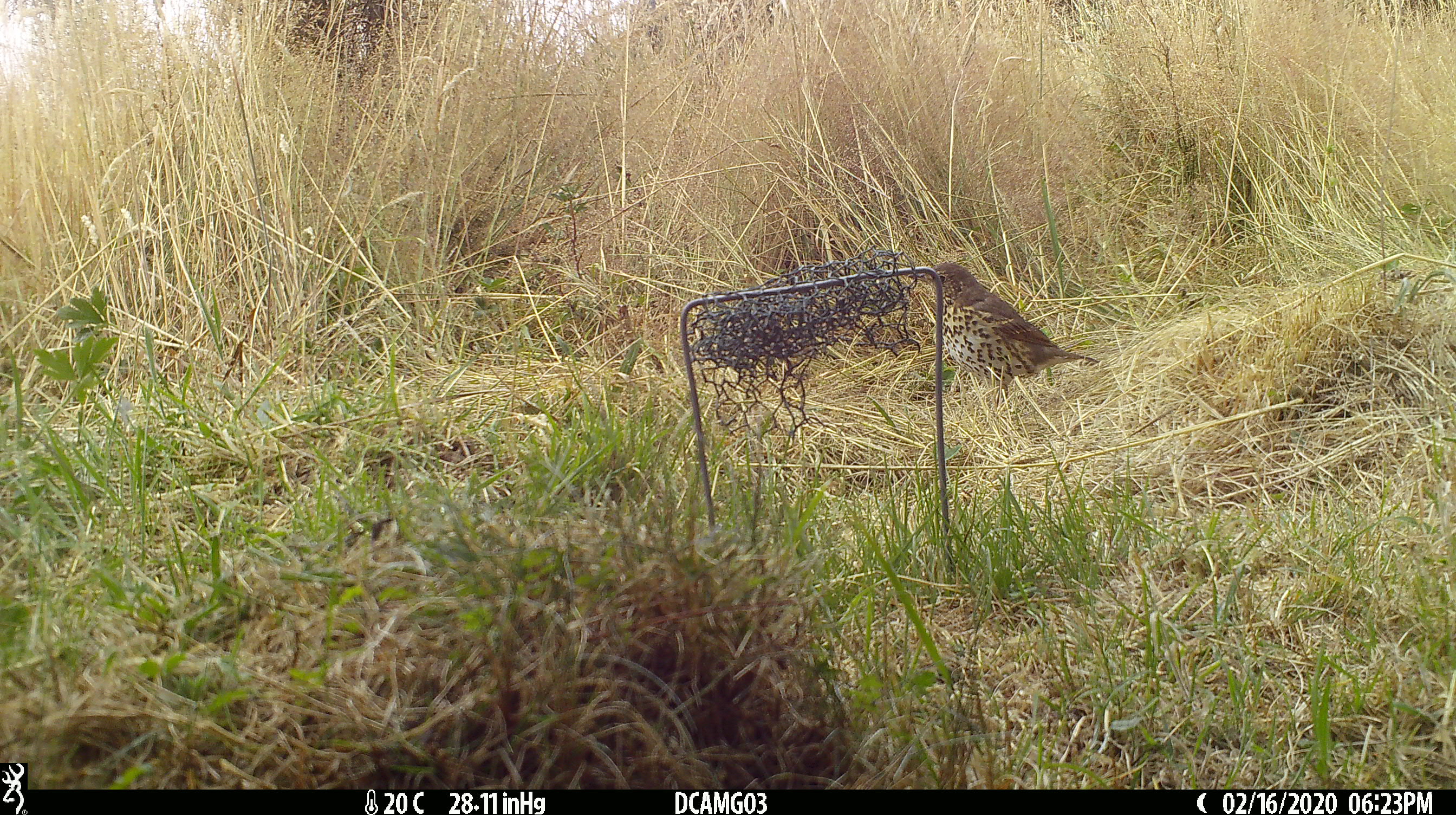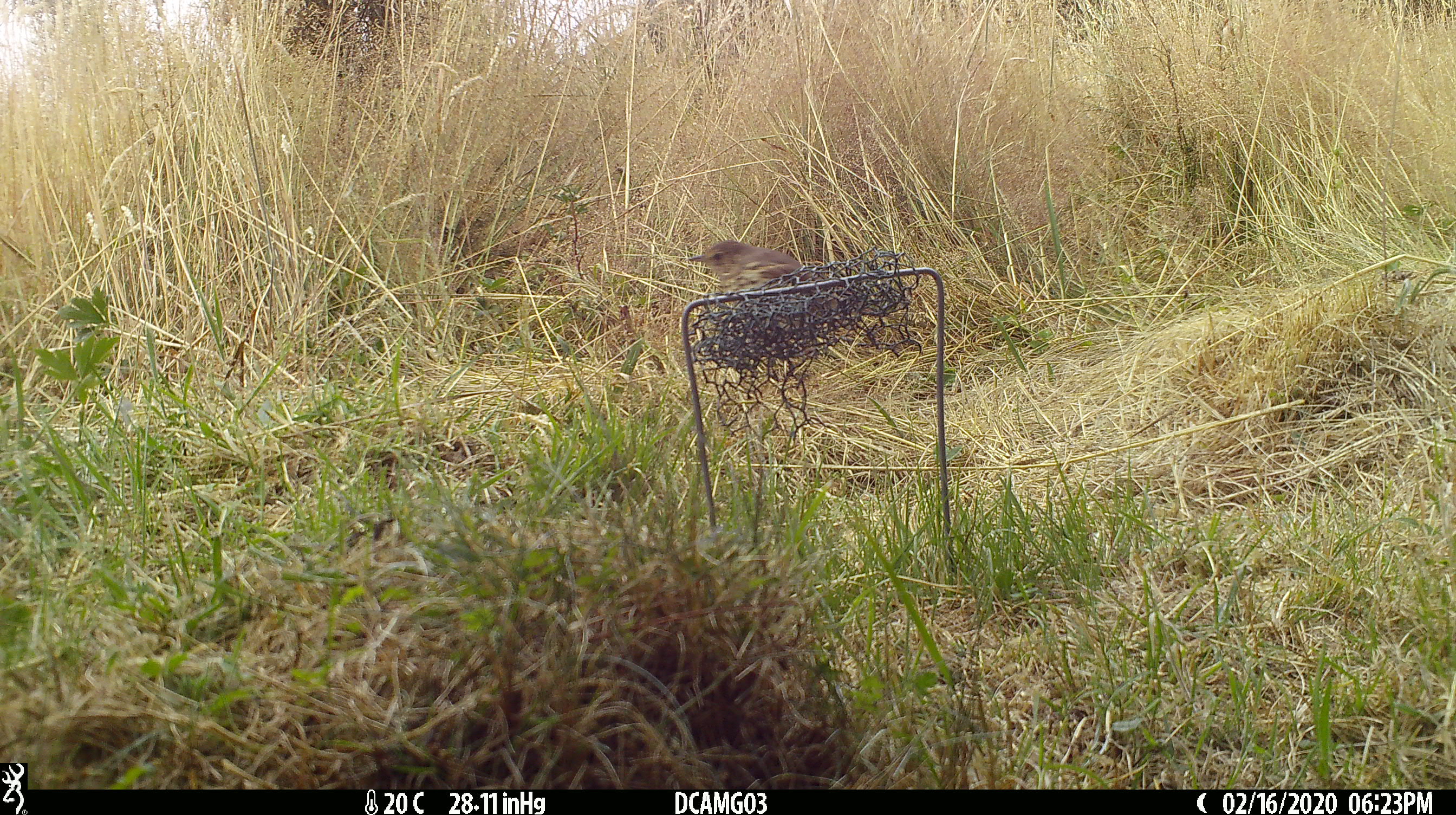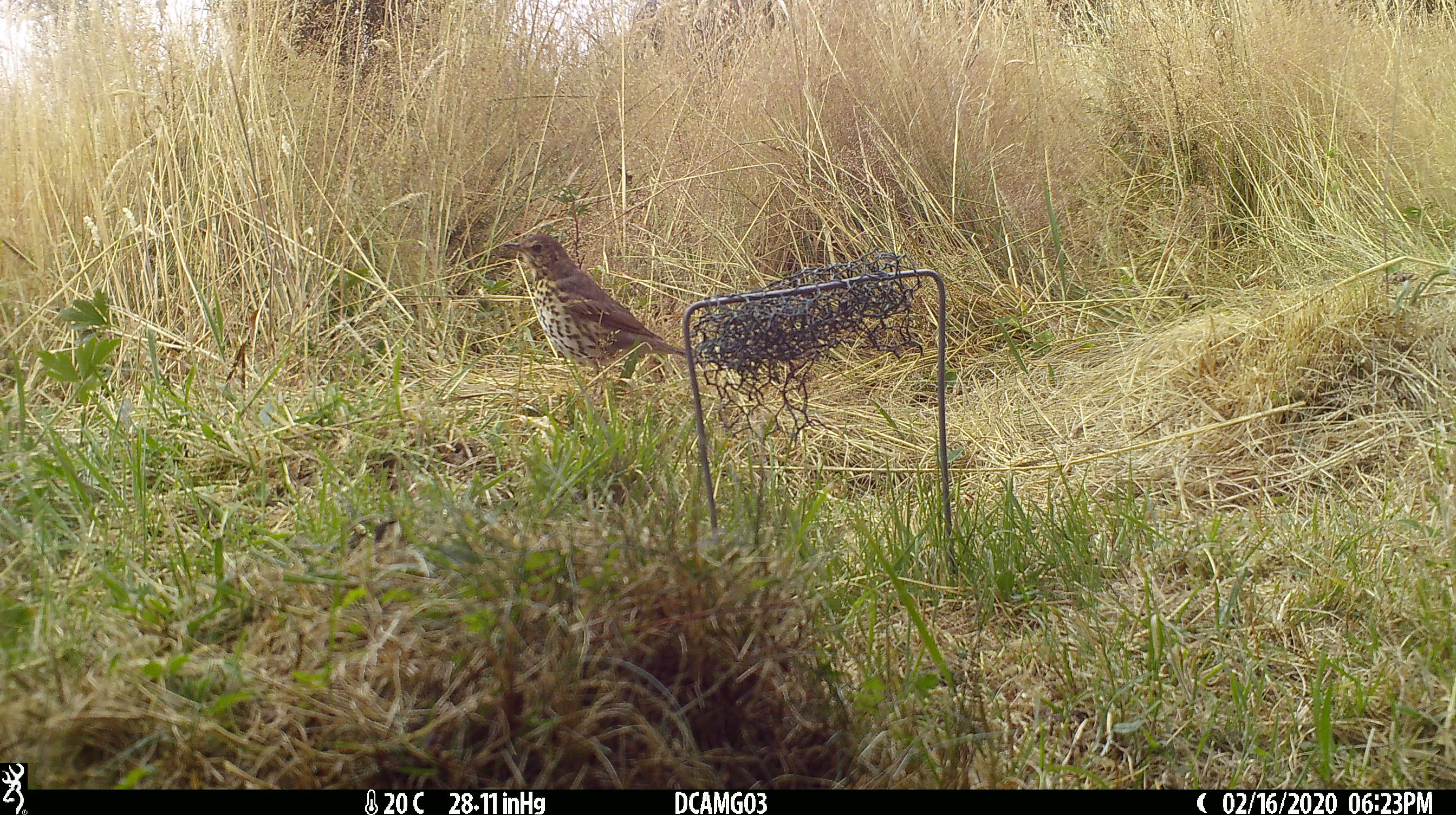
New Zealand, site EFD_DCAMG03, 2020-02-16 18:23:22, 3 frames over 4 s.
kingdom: Animalia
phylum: Chordata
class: Aves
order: Passeriformes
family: Turdidae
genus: Turdus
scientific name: Turdus philomelos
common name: song thrush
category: thrush